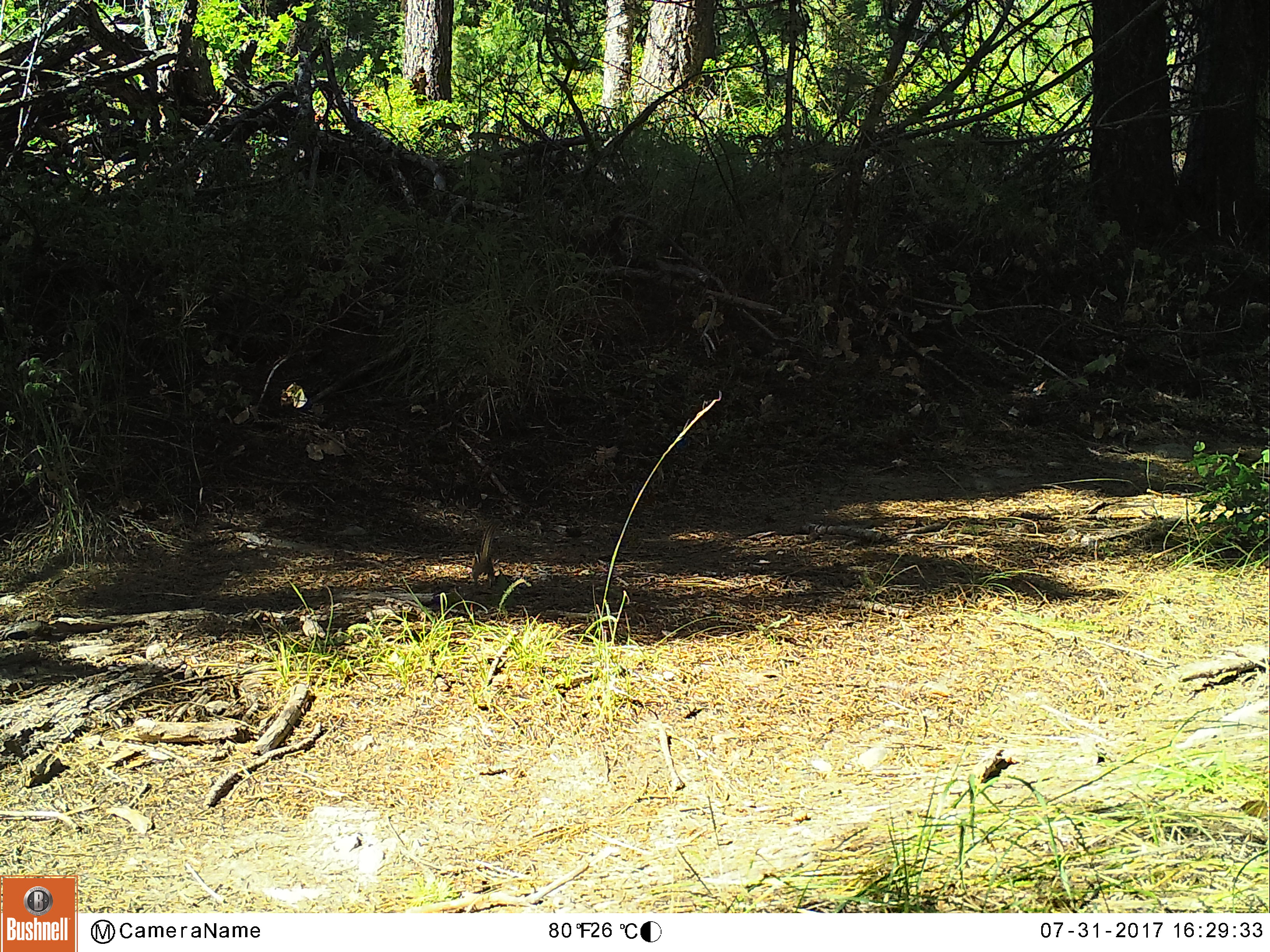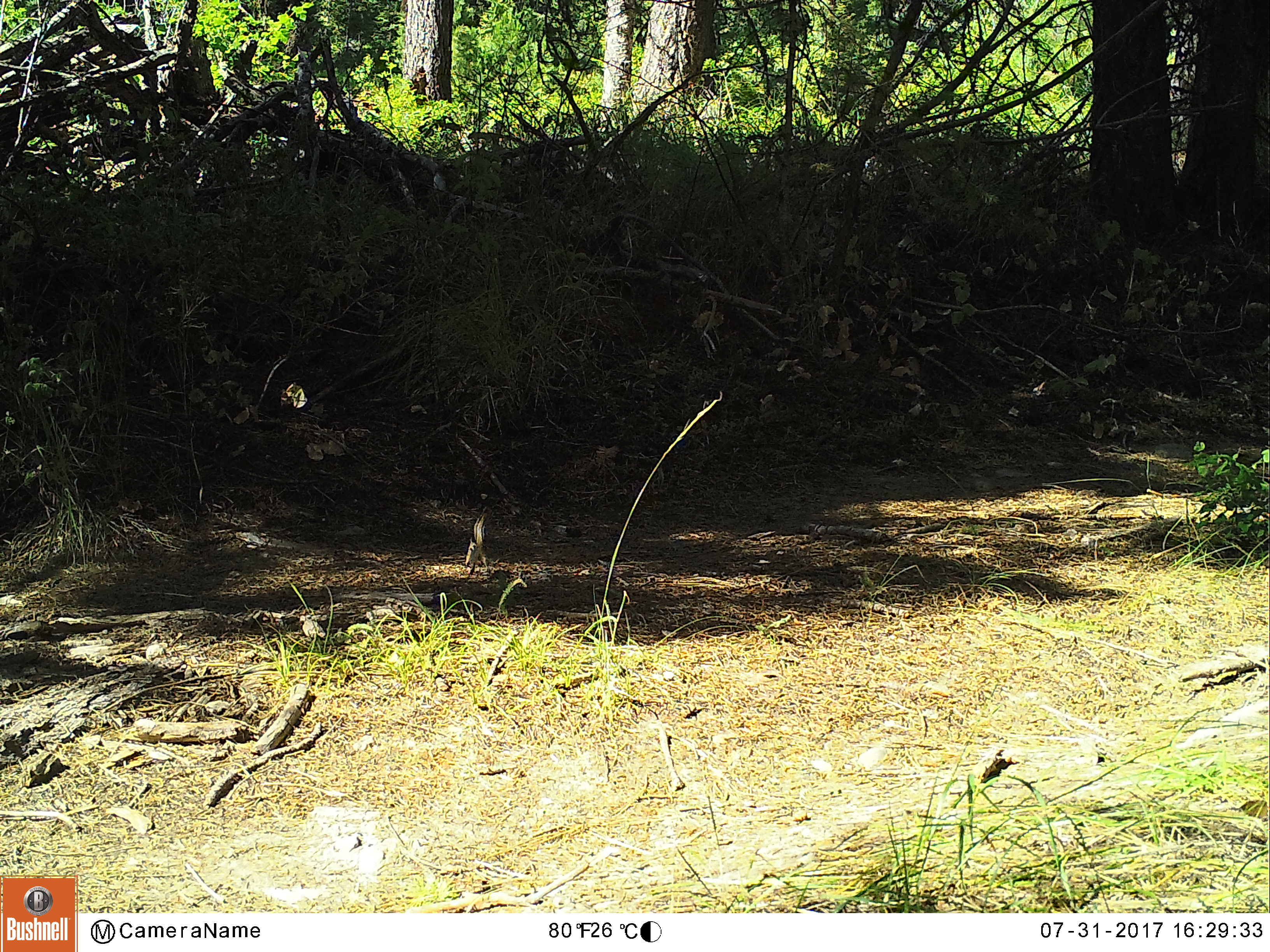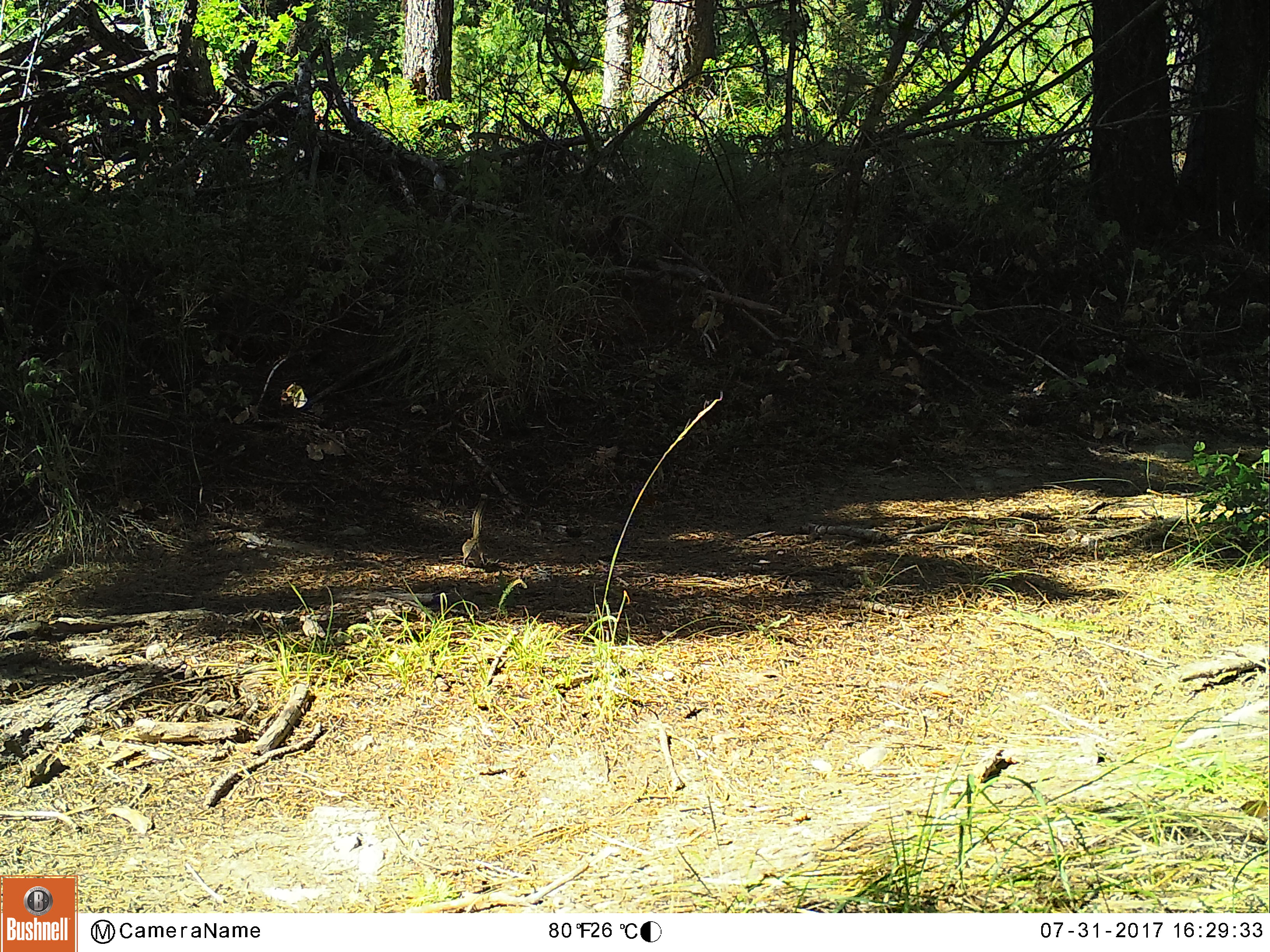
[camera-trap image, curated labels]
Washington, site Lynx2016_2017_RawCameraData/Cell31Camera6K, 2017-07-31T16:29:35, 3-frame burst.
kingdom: Animalia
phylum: Chordata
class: Mammalia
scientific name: Mammalia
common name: small mammal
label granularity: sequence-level